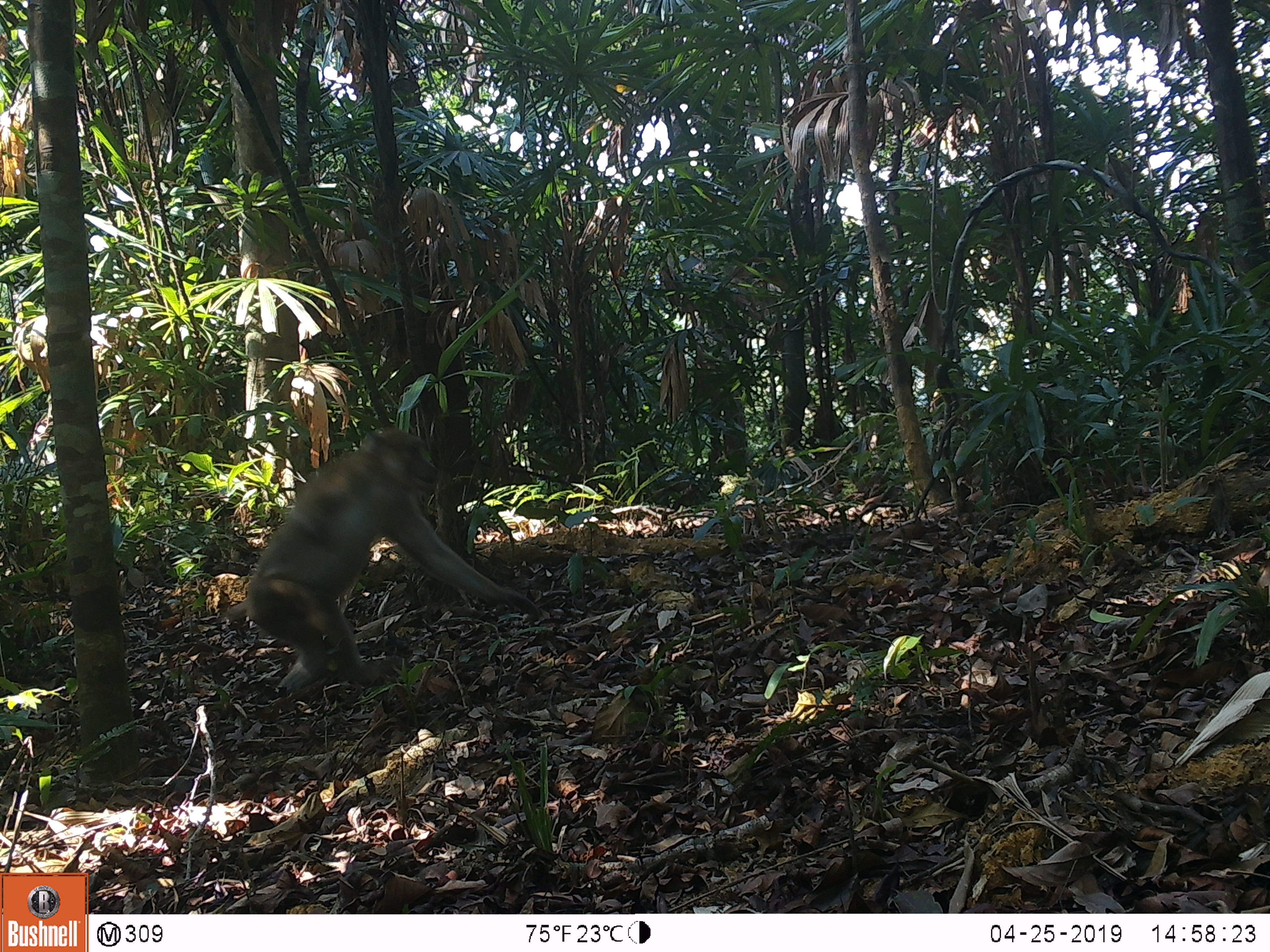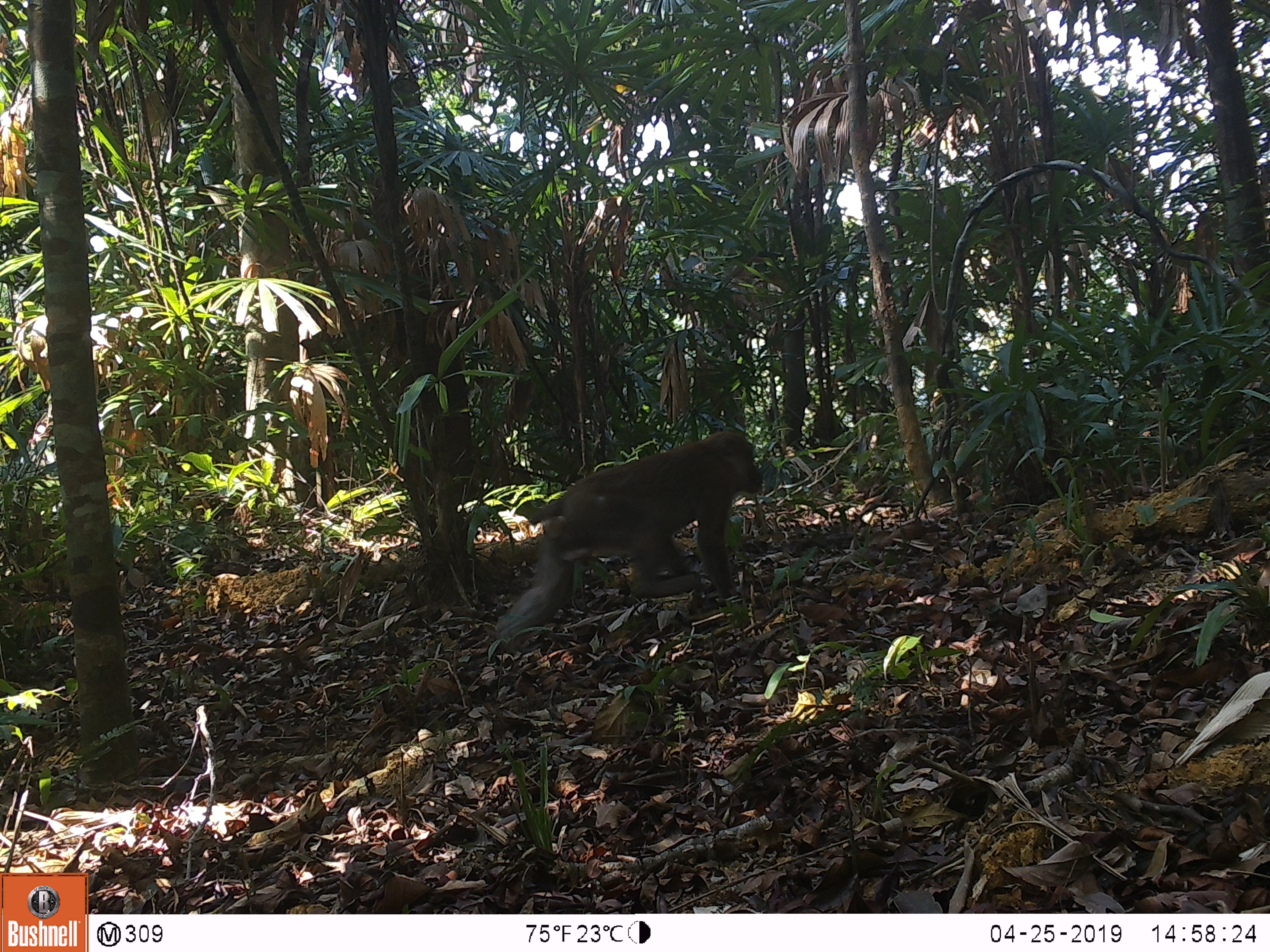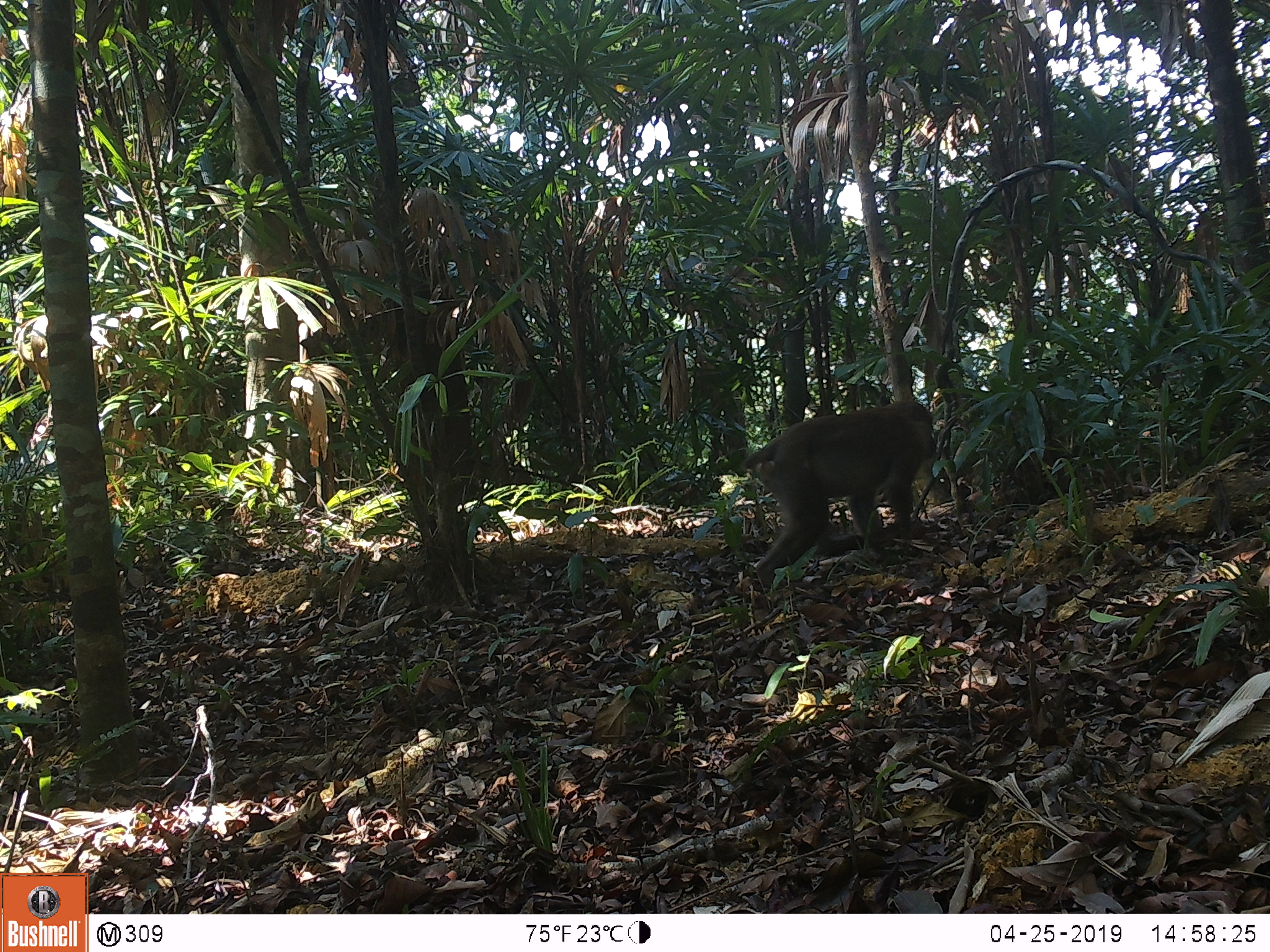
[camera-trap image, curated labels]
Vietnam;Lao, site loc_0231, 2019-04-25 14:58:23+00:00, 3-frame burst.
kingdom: Animalia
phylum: Chordata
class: Mammalia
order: Primates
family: Cercopithecidae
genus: Macaca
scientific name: Macaca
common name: macaques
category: assam or rhesus macaque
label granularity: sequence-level